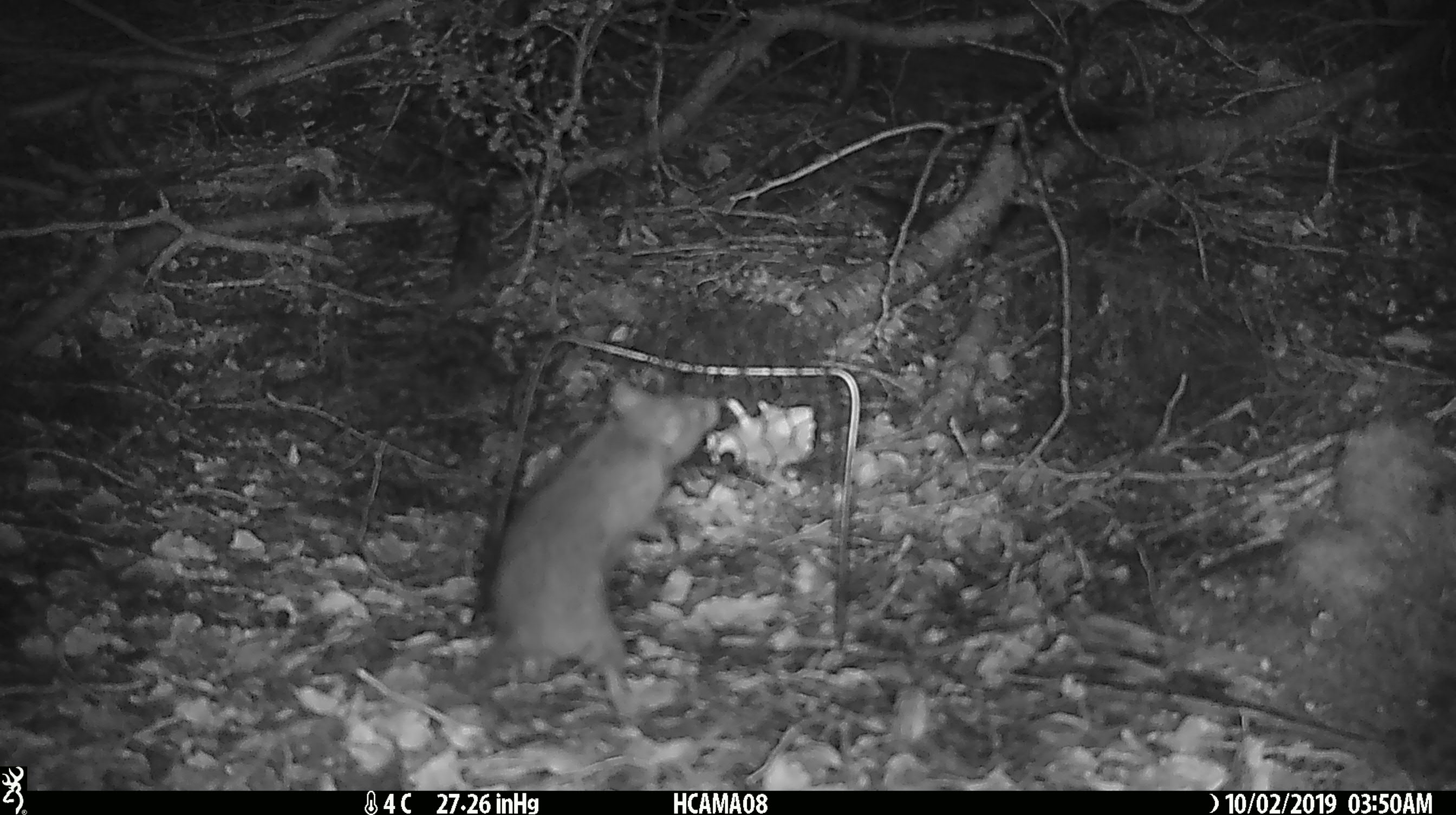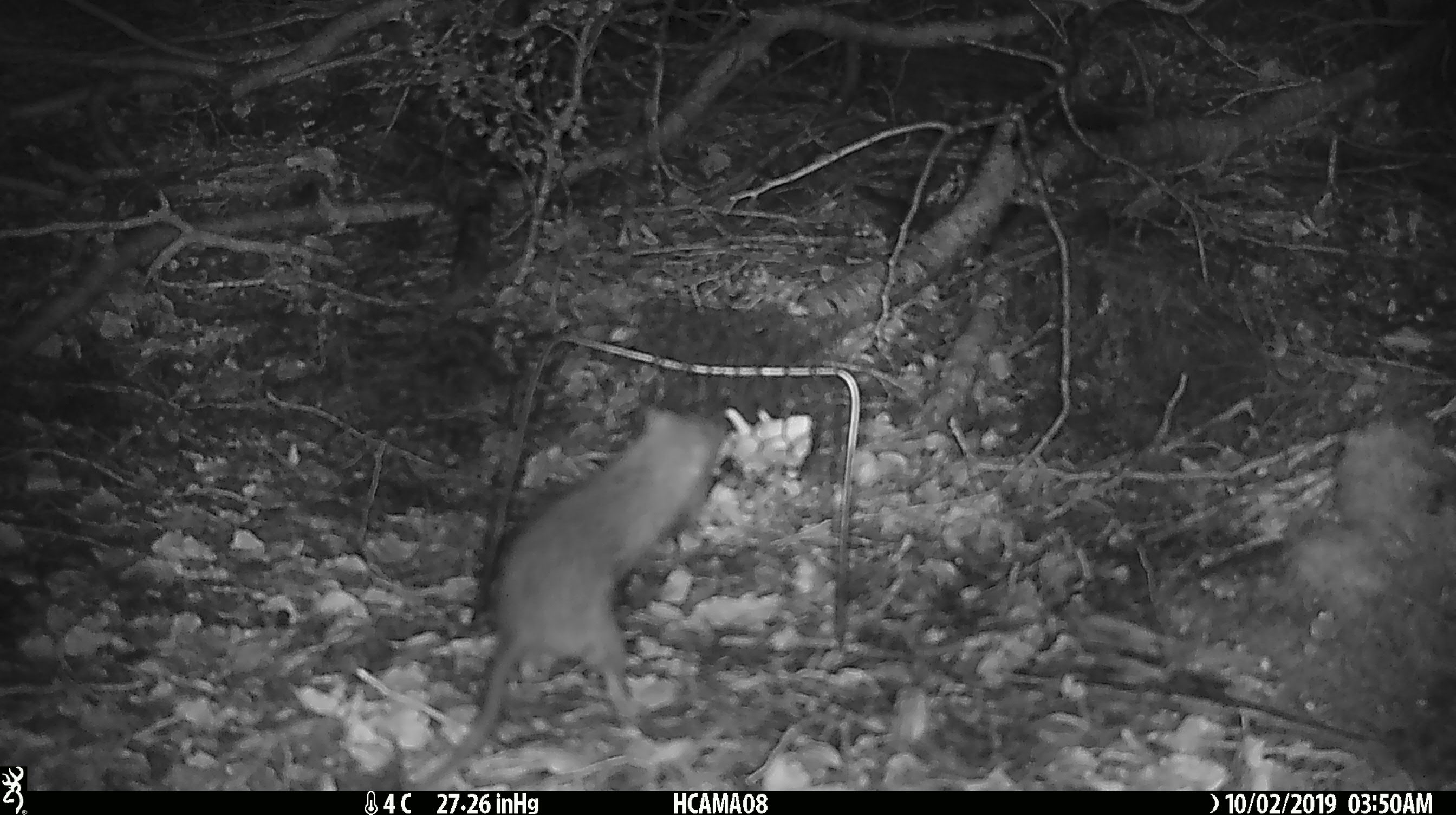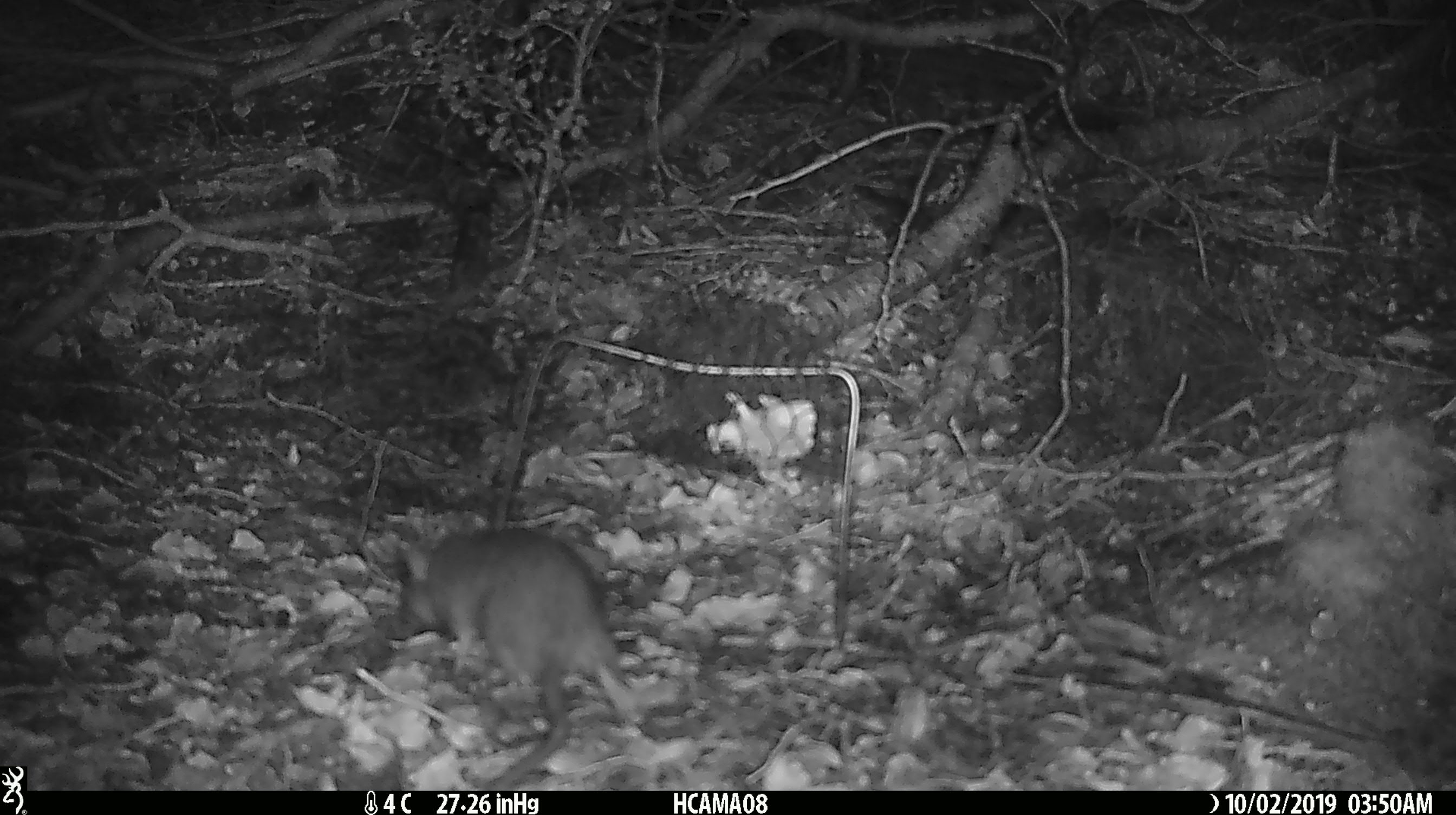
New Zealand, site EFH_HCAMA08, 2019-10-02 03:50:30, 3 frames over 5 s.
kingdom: Animalia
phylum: Chordata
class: Mammalia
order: Rodentia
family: Muridae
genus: Rattus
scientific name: Rattus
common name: rat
Rat (Rattus).